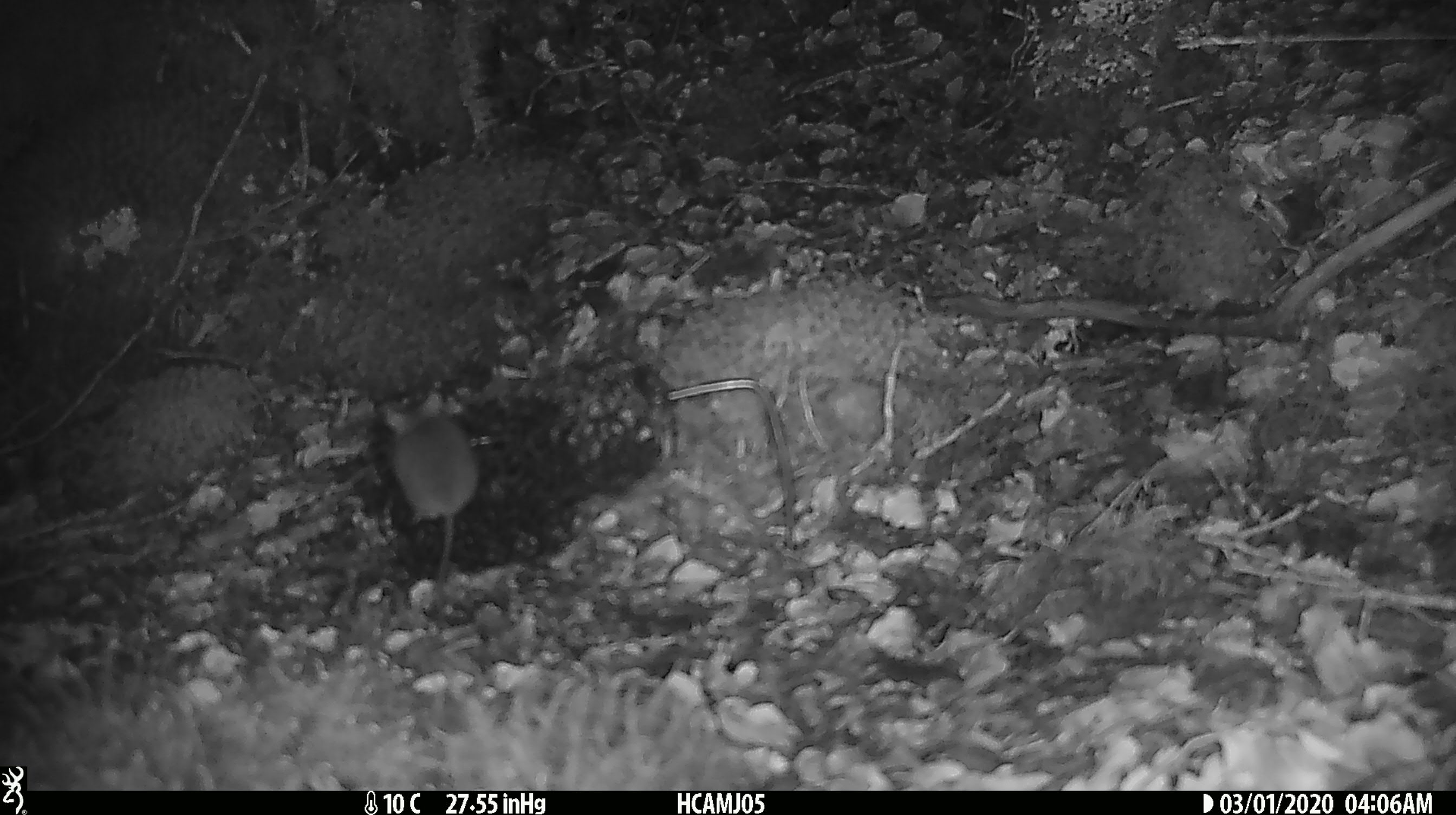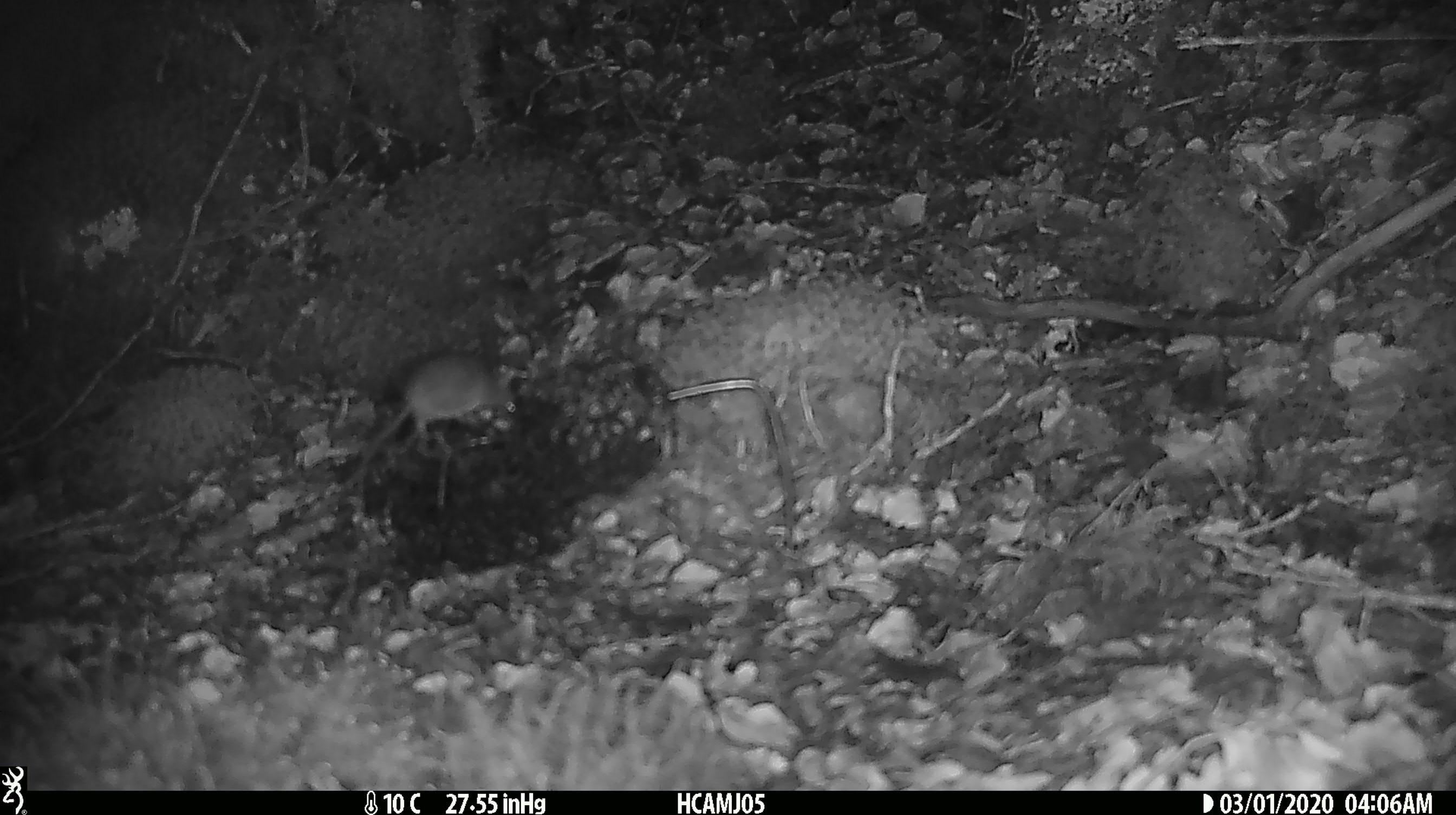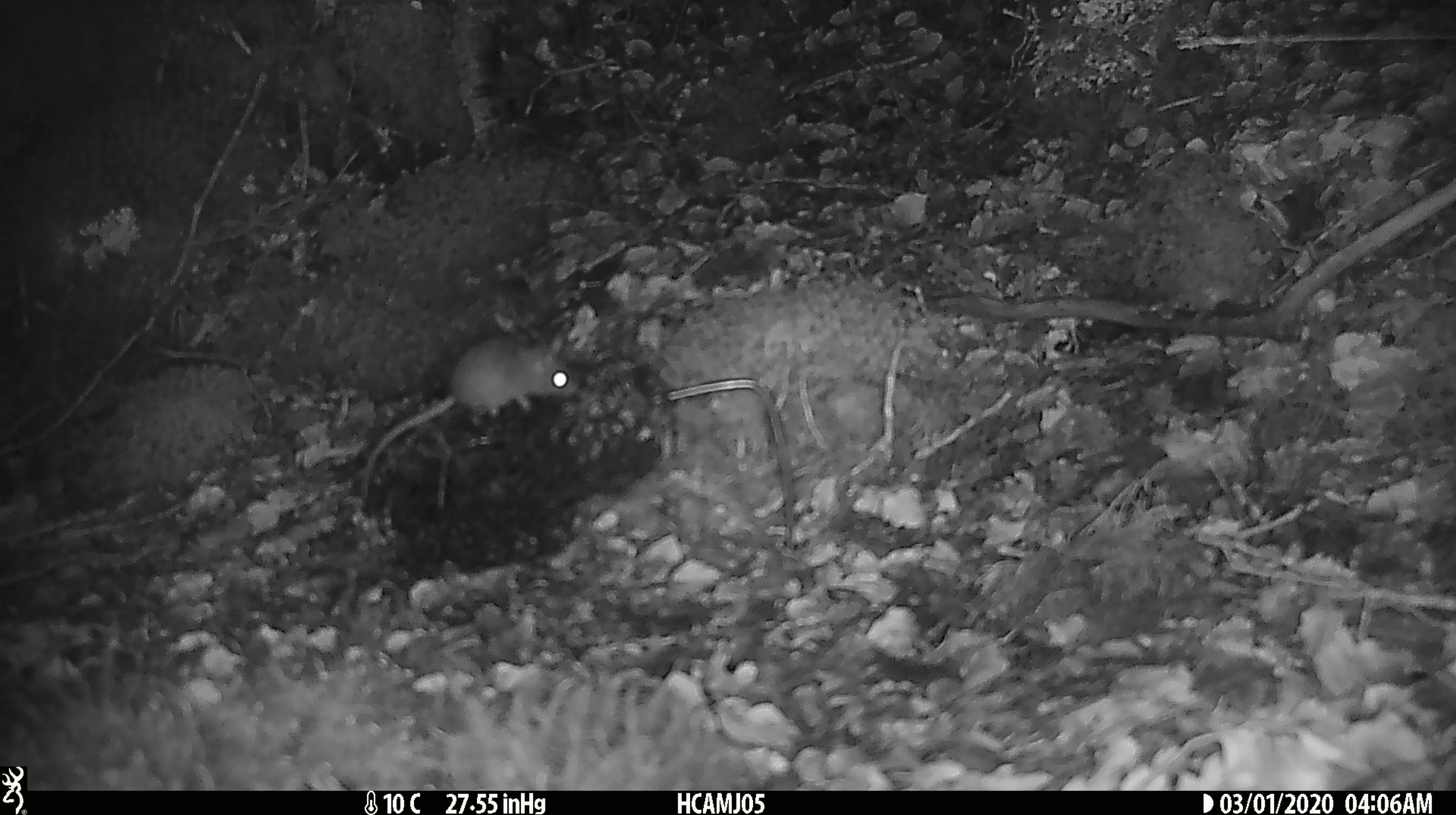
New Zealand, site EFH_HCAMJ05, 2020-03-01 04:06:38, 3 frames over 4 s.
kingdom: Animalia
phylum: Chordata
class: Mammalia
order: Rodentia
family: Muridae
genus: Mus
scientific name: Mus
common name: mouse